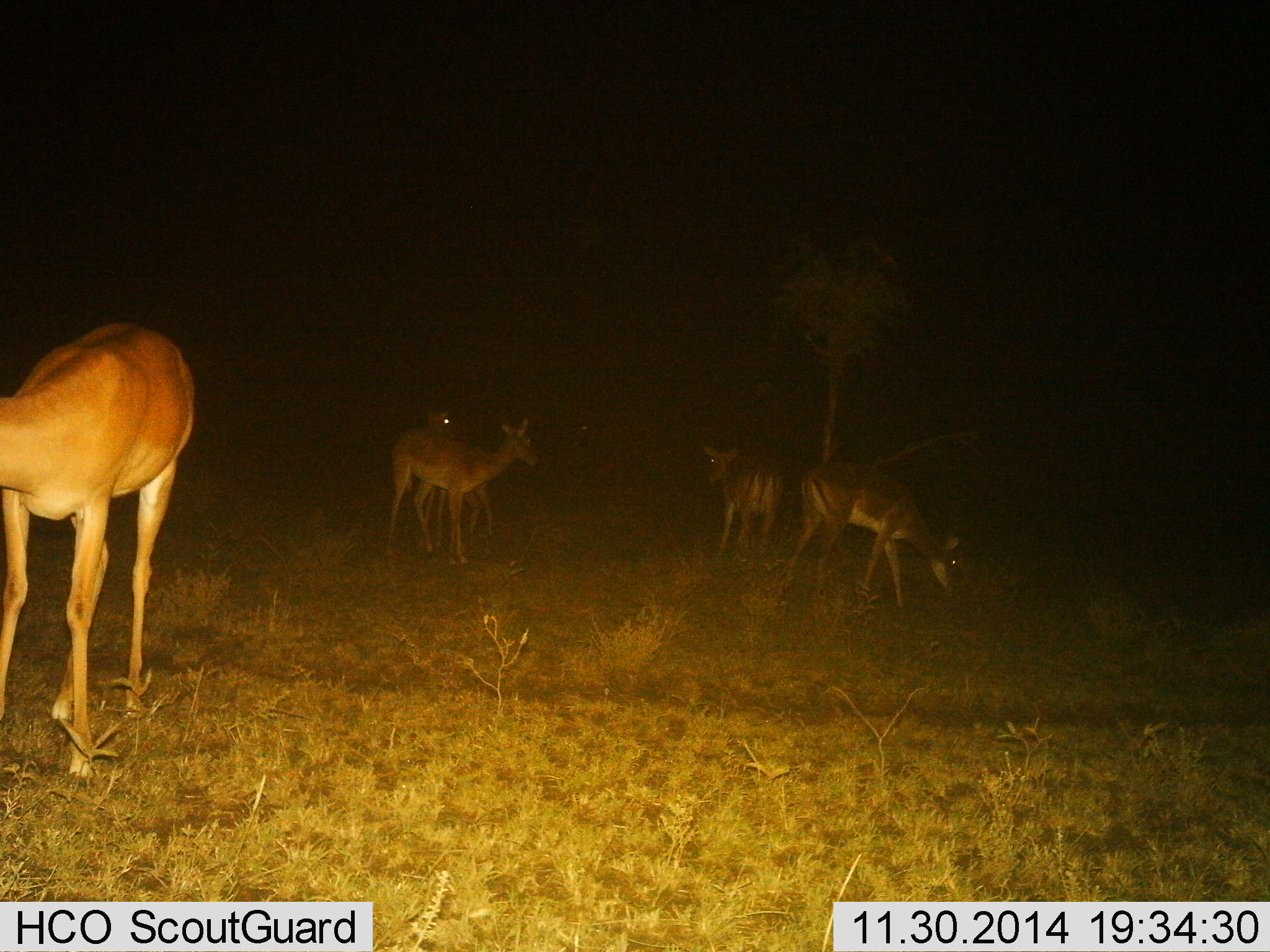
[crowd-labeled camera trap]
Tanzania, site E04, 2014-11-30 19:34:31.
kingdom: Animalia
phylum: Chordata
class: Mammalia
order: Artiodactyla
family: Bovidae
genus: Aepyceros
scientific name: Aepyceros melampus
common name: impala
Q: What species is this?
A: Impala (Aepyceros melampus).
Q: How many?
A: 5.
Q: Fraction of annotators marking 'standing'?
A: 90%.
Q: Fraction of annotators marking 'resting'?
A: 0%.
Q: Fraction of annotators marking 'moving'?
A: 20%.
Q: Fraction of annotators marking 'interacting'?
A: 10%.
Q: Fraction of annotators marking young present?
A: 0%.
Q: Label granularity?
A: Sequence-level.